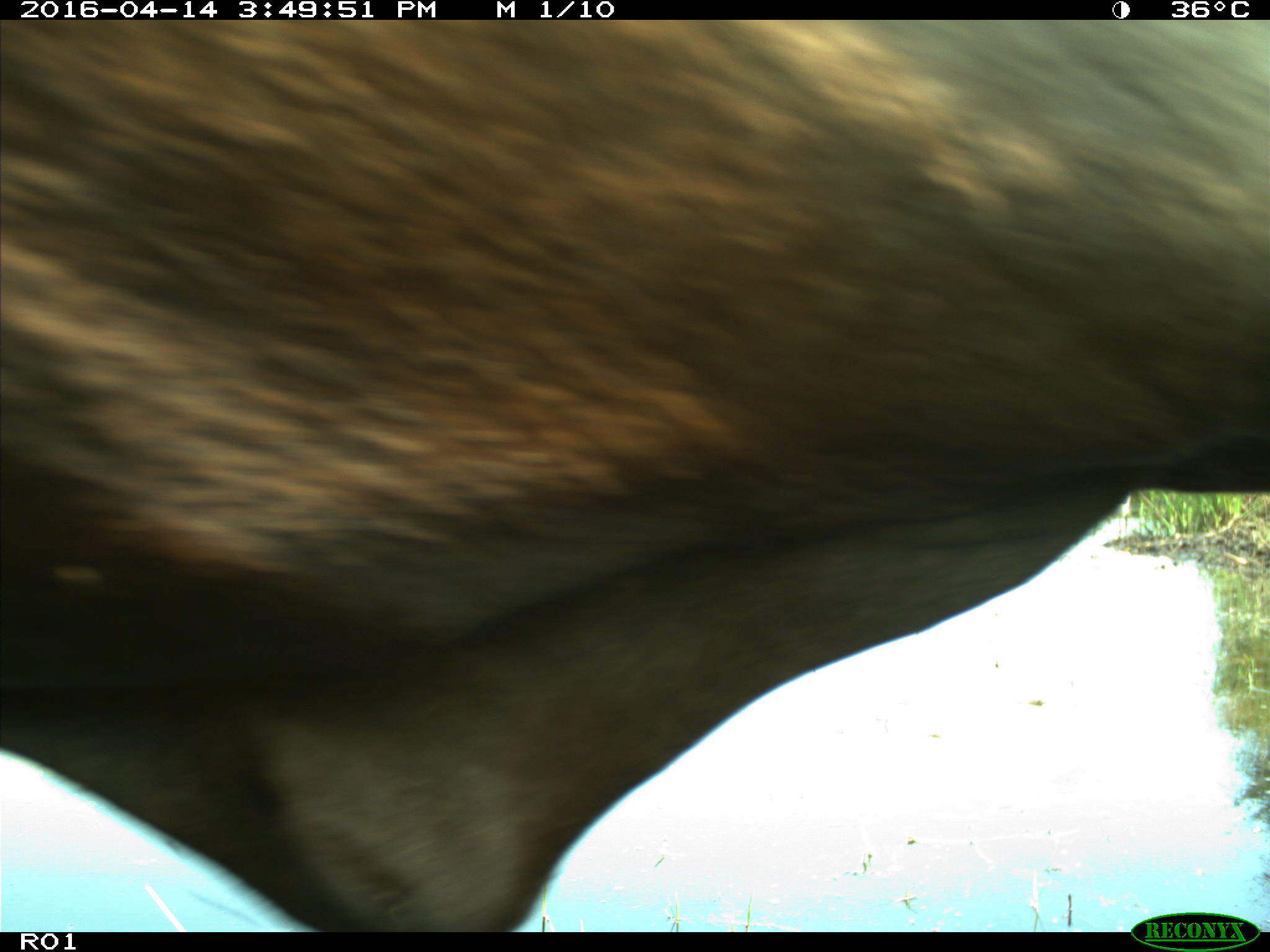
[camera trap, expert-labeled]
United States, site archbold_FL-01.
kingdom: Animalia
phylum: Chordata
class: Mammalia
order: Artiodactyla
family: Bovidae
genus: Bos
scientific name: Bos taurus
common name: domestic cow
Bos taurus (domestic cow).